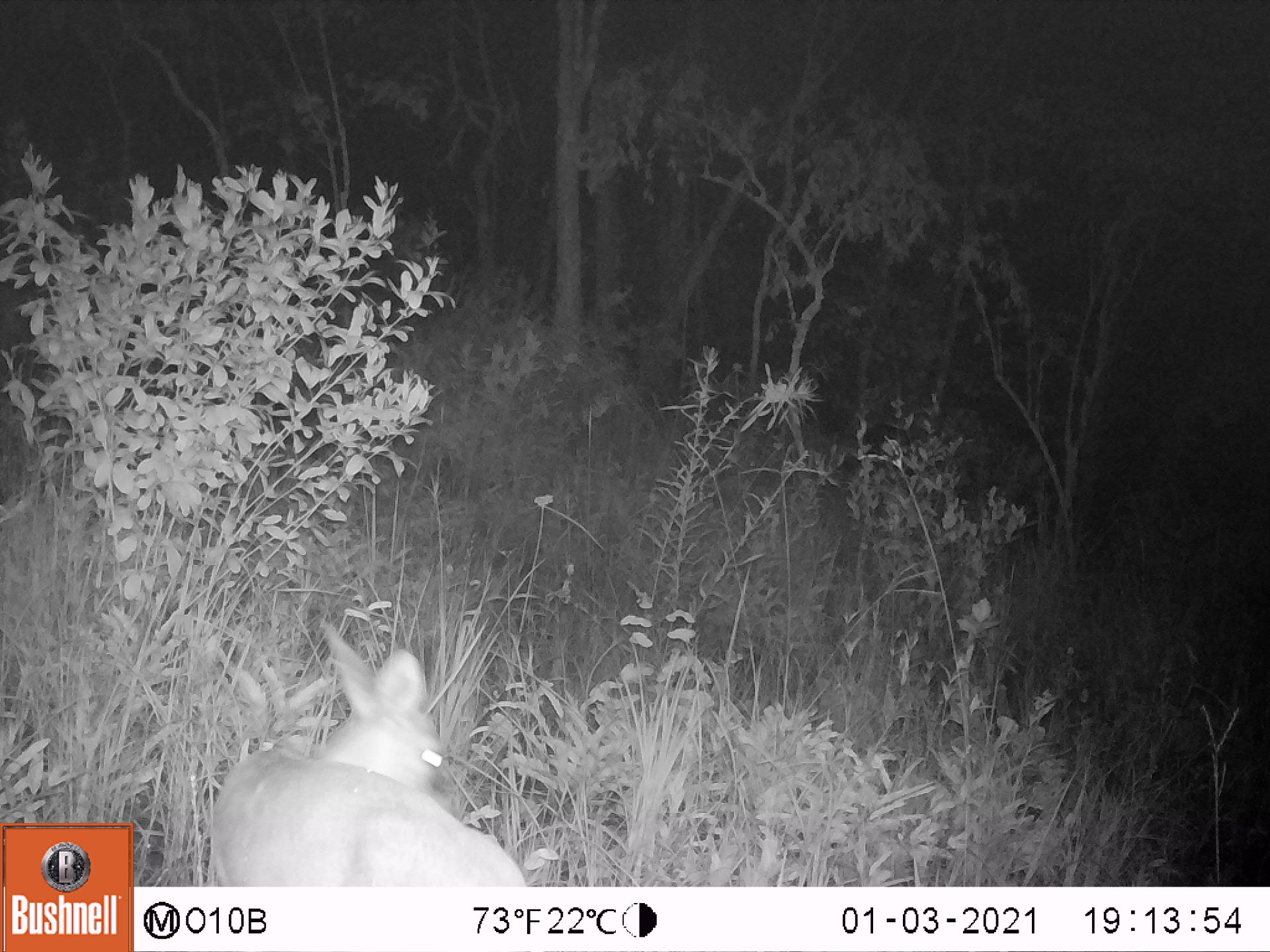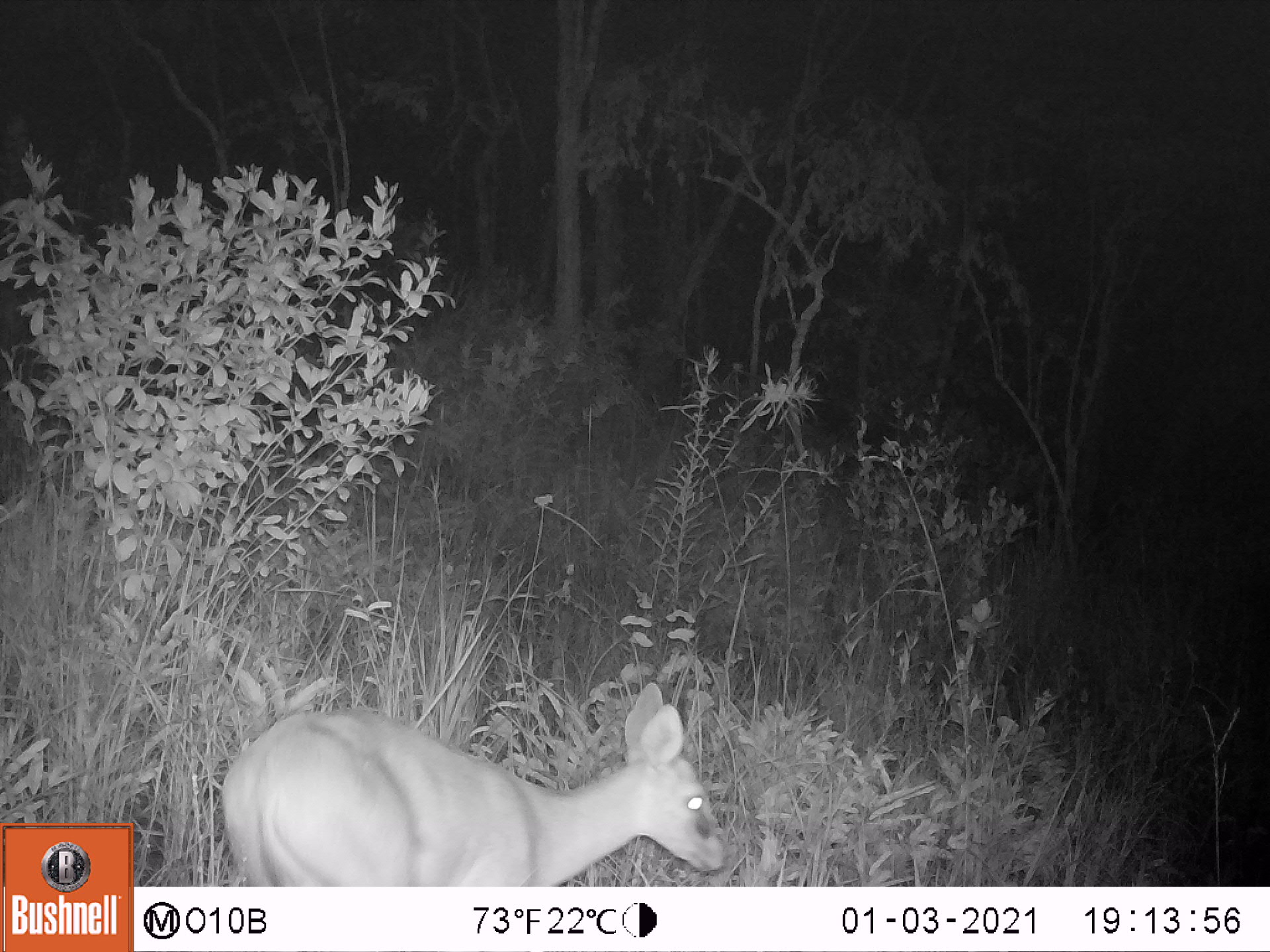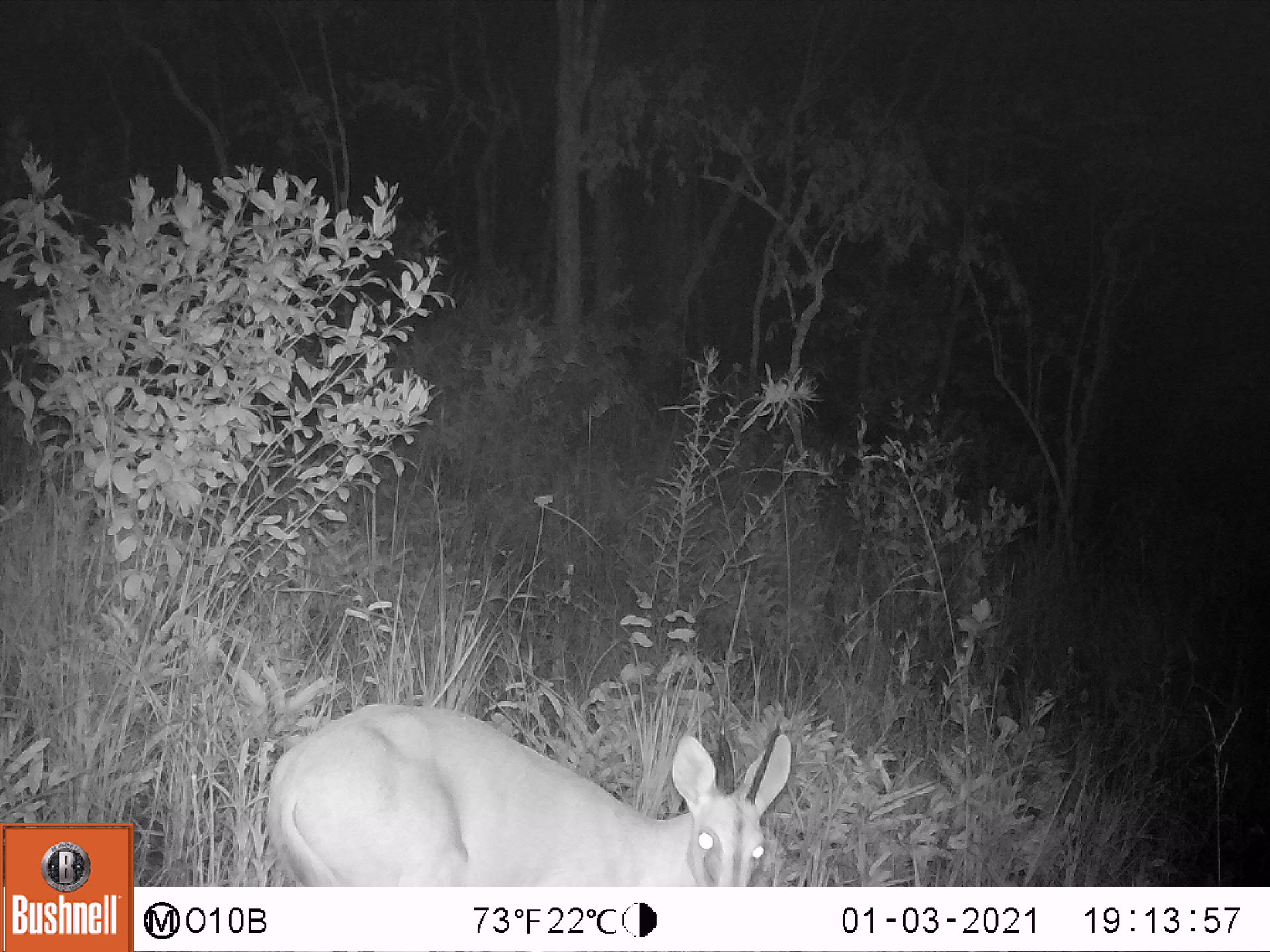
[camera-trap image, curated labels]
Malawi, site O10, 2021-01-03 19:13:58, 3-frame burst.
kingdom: Animalia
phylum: Chordata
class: Mammalia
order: Artiodactyla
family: Bovidae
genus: Sylvicapra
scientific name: Sylvicapra grimmia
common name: common duiker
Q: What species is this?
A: Common duiker (Sylvicapra grimmia).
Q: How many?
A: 1.